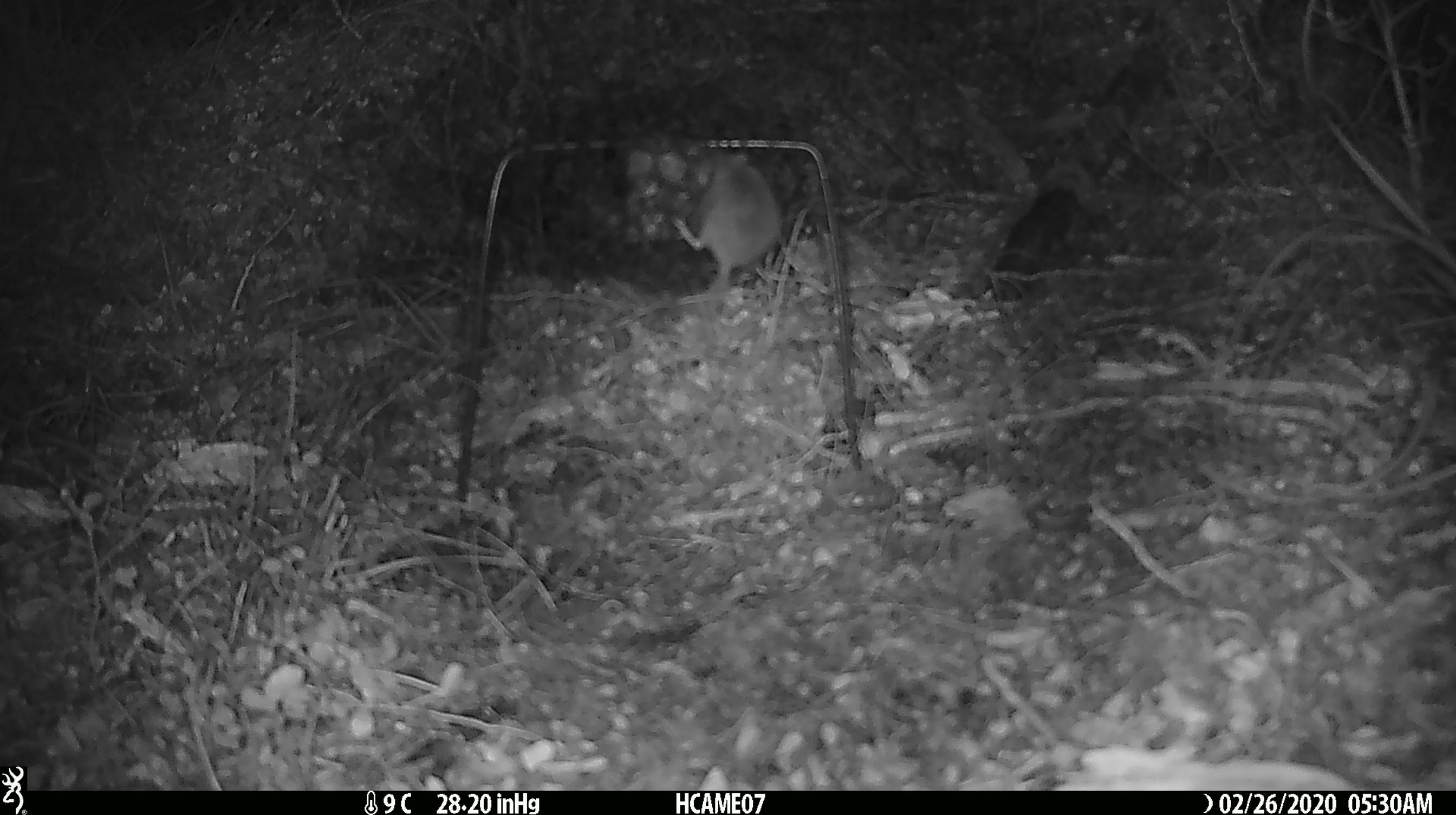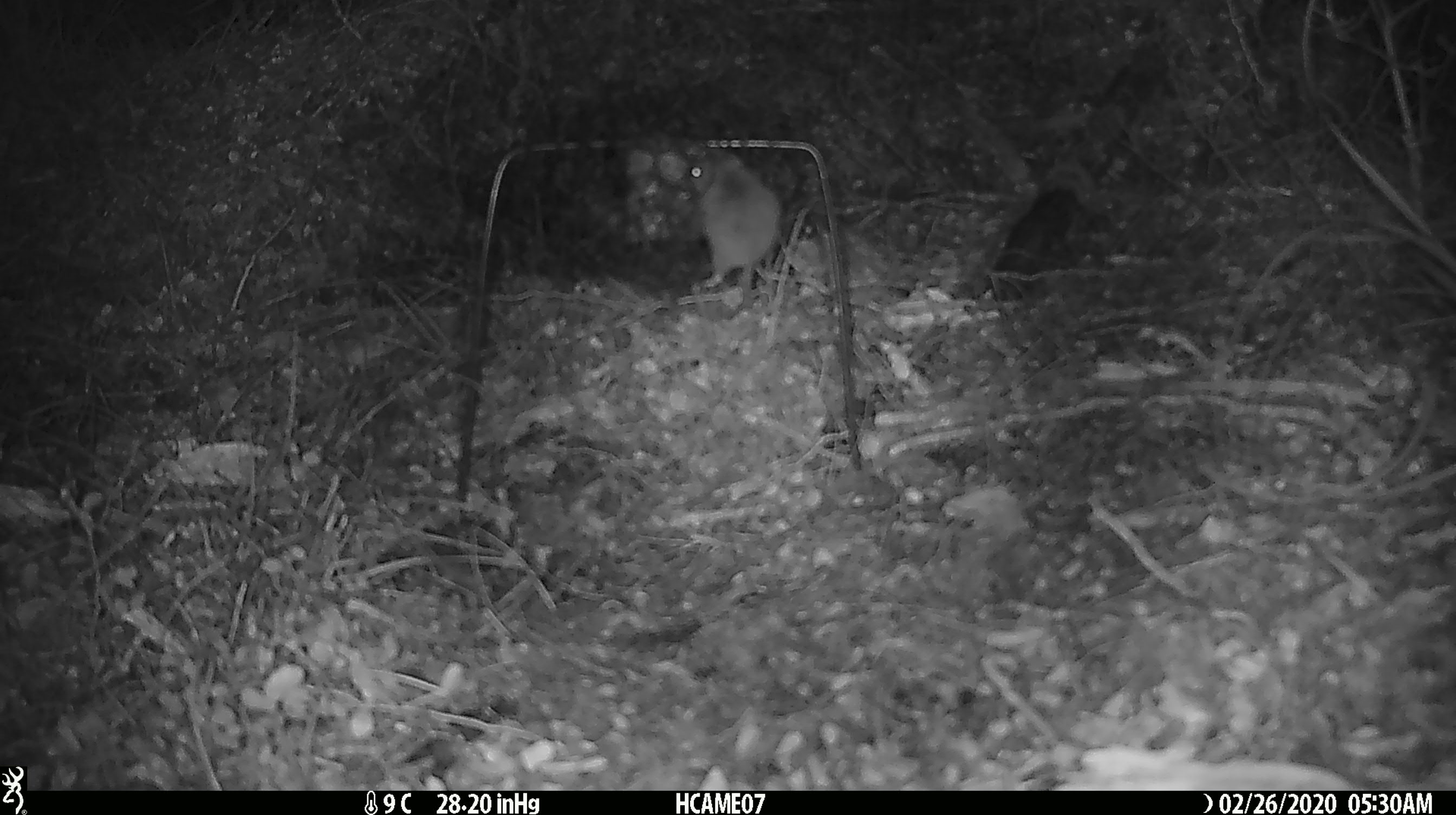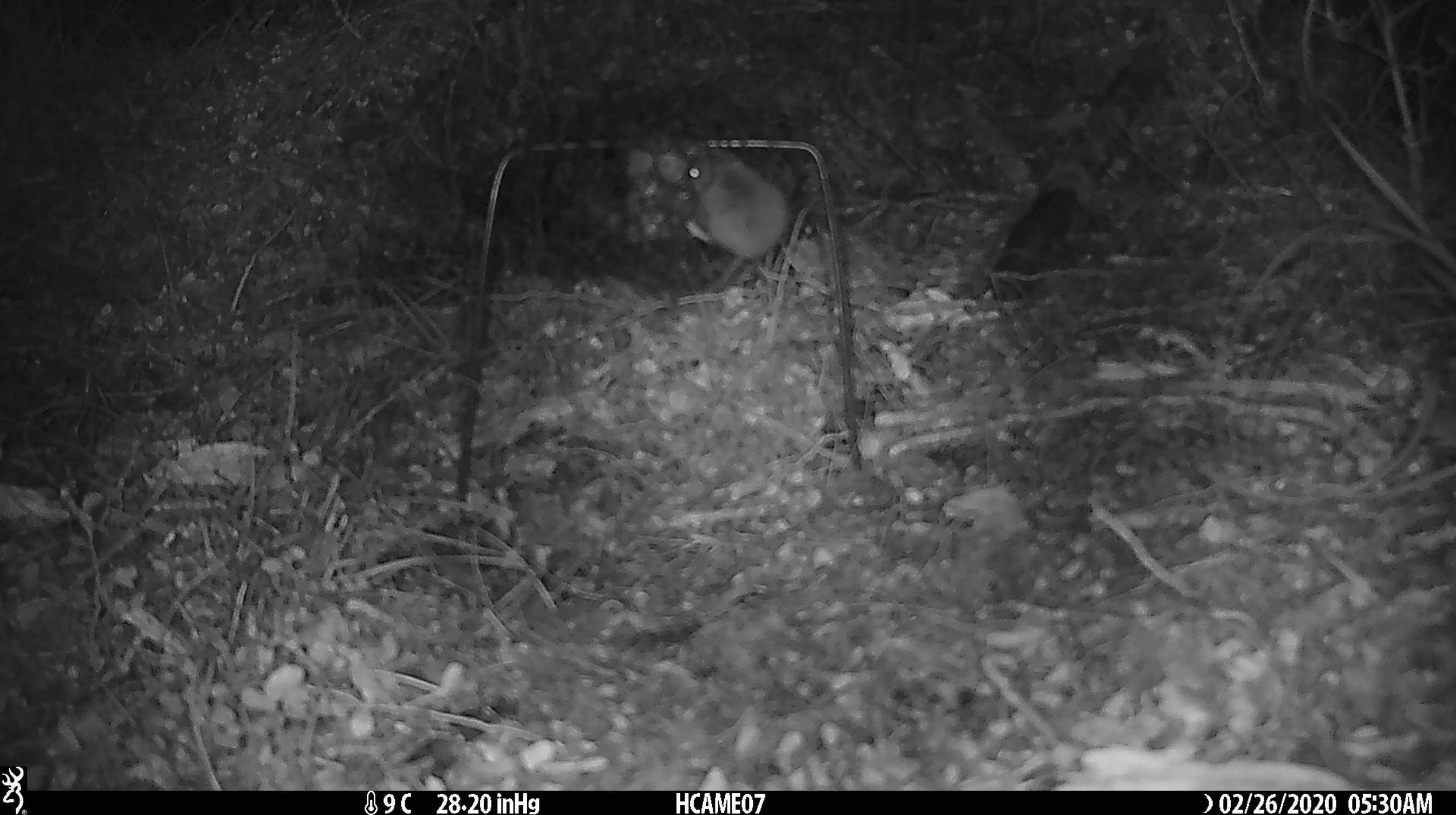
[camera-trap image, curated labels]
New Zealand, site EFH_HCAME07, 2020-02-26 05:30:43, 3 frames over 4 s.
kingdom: Animalia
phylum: Chordata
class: Mammalia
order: Rodentia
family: Muridae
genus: Mus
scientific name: Mus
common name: mouse